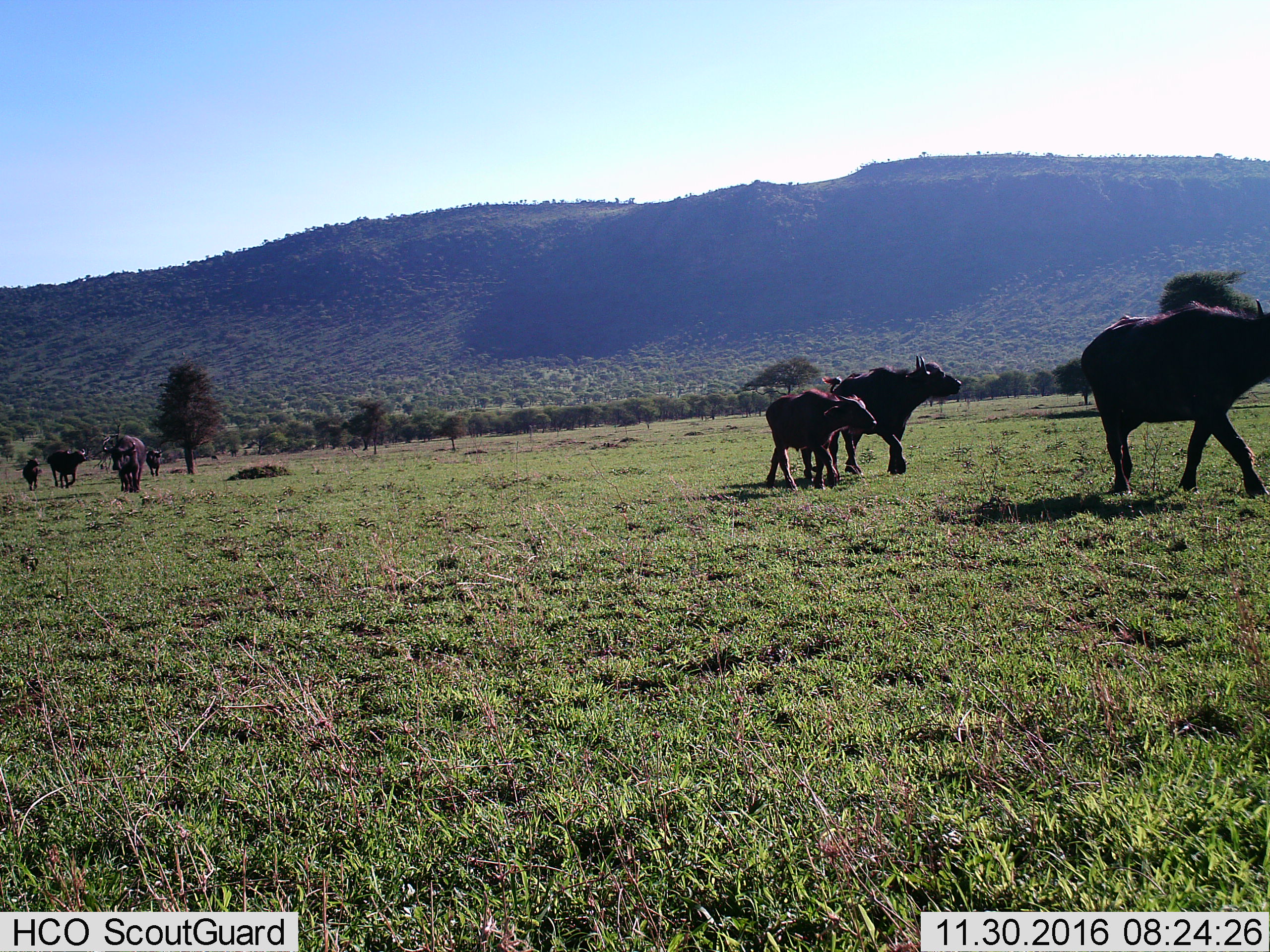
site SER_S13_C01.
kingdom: Animalia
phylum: Chordata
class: Mammalia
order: Artiodactyla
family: Bovidae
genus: Syncerus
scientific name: Syncerus caffer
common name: african buffalo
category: buffalo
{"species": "buffalo (african buffalo) (Syncerus caffer)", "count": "7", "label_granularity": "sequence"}